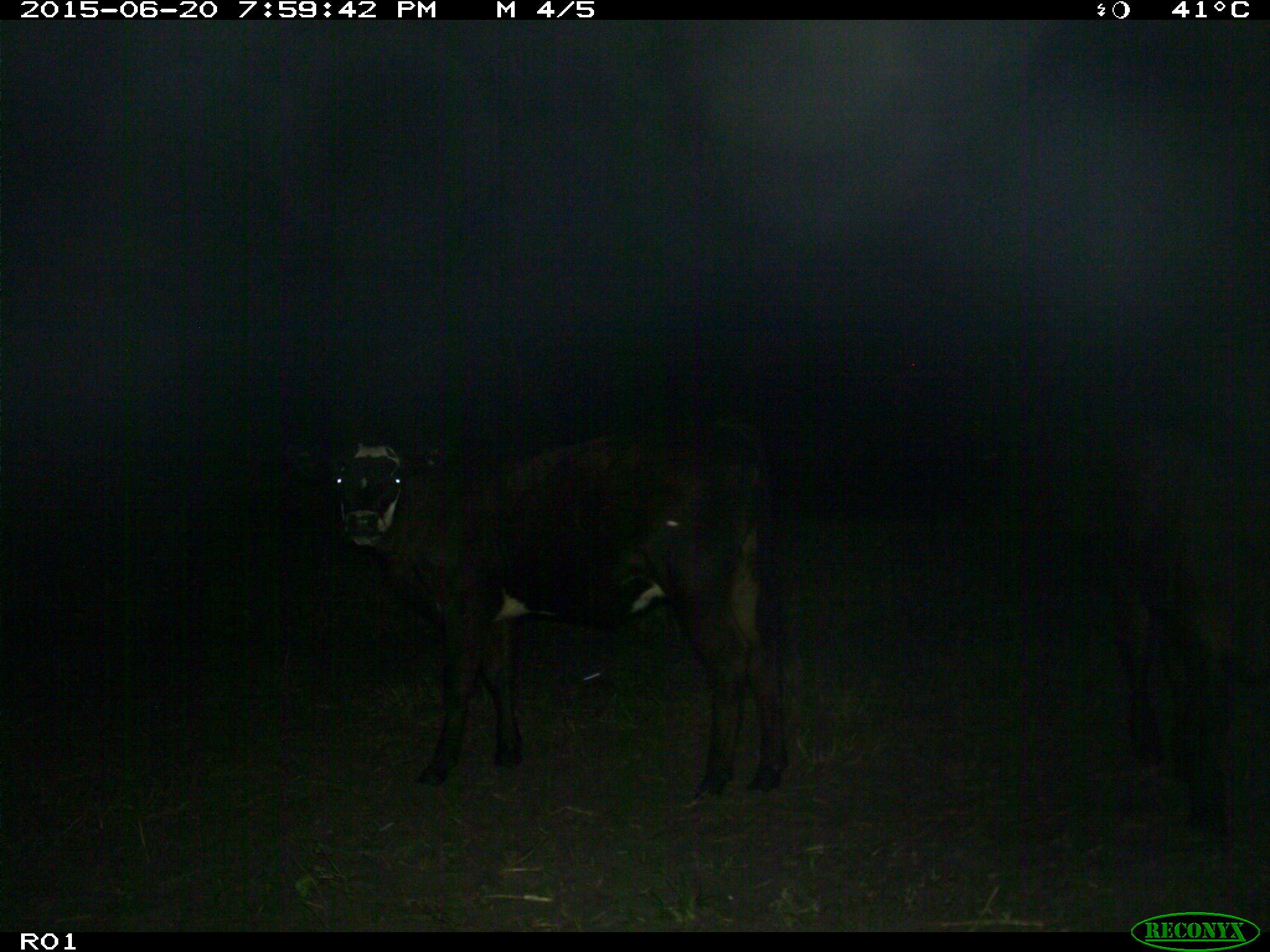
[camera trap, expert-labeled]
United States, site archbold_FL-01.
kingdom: Animalia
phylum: Chordata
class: Mammalia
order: Artiodactyla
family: Bovidae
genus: Bos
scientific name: Bos taurus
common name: domestic cow